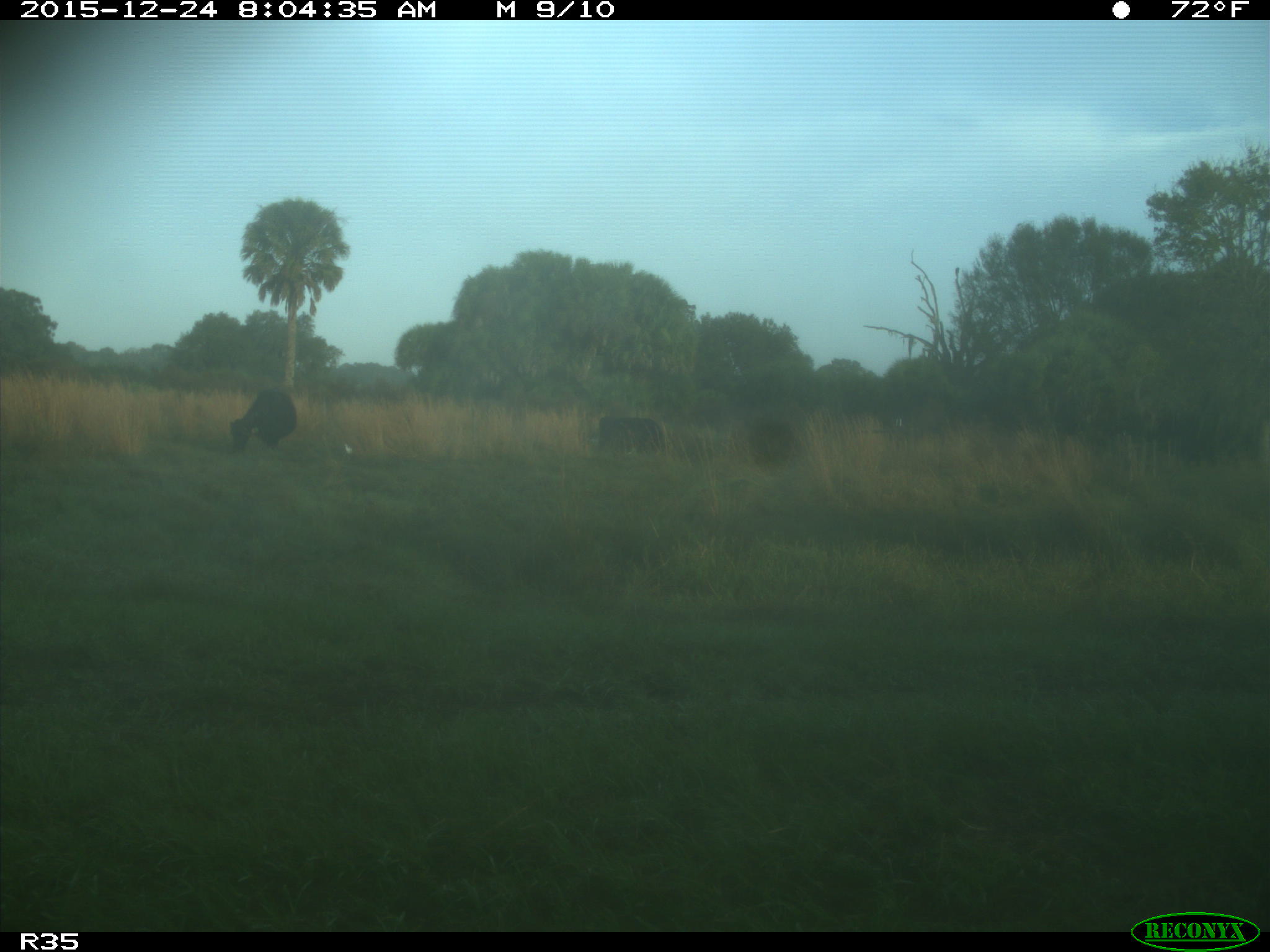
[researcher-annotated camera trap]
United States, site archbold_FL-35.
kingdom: Animalia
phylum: Chordata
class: Mammalia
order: Artiodactyla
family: Bovidae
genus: Bos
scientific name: Bos taurus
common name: domestic cow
Bos taurus (domestic cow).